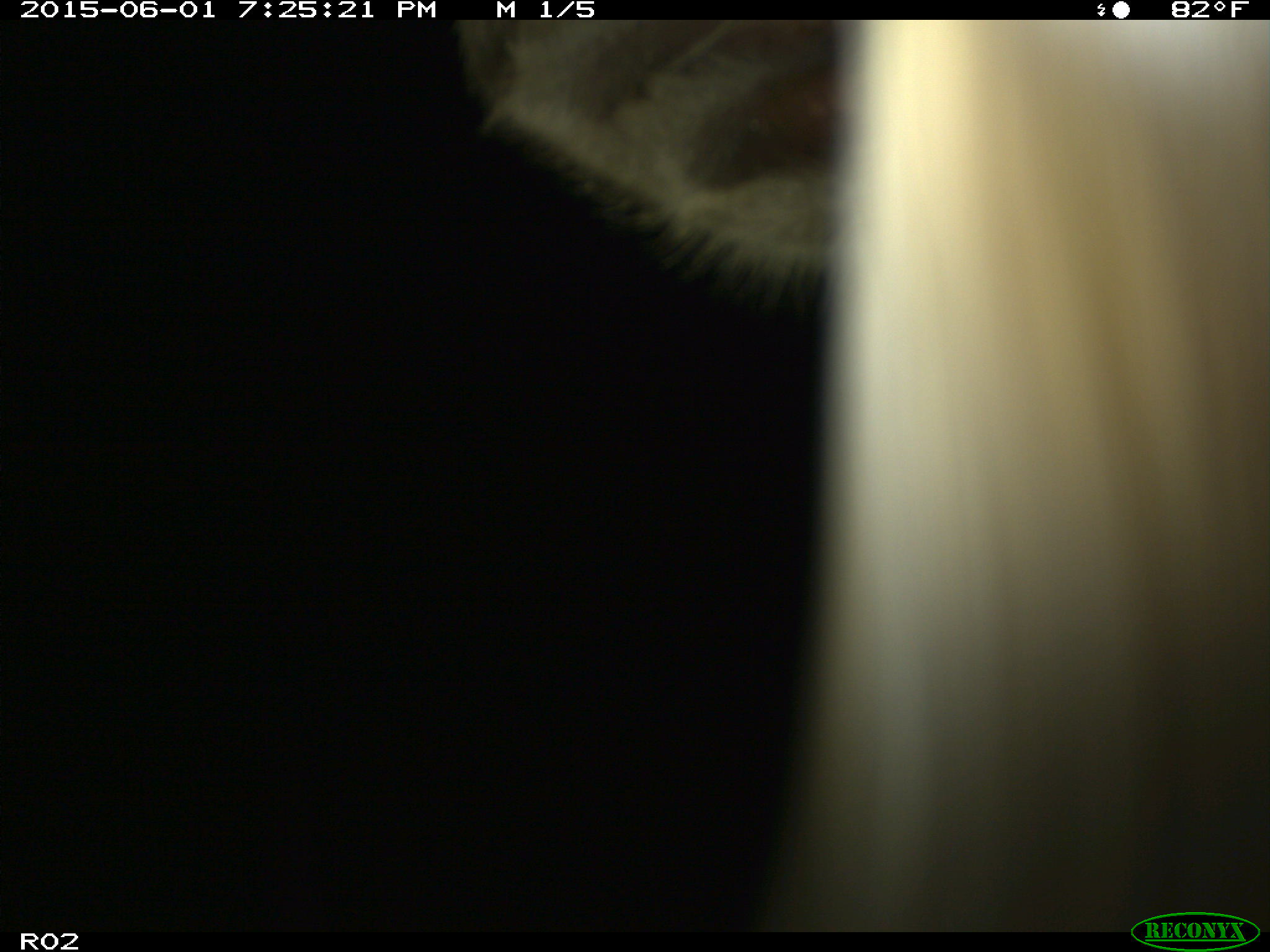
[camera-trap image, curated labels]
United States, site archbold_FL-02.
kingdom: Animalia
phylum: Chordata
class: Mammalia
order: Artiodactyla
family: Bovidae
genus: Bos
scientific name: Bos taurus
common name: domestic cow